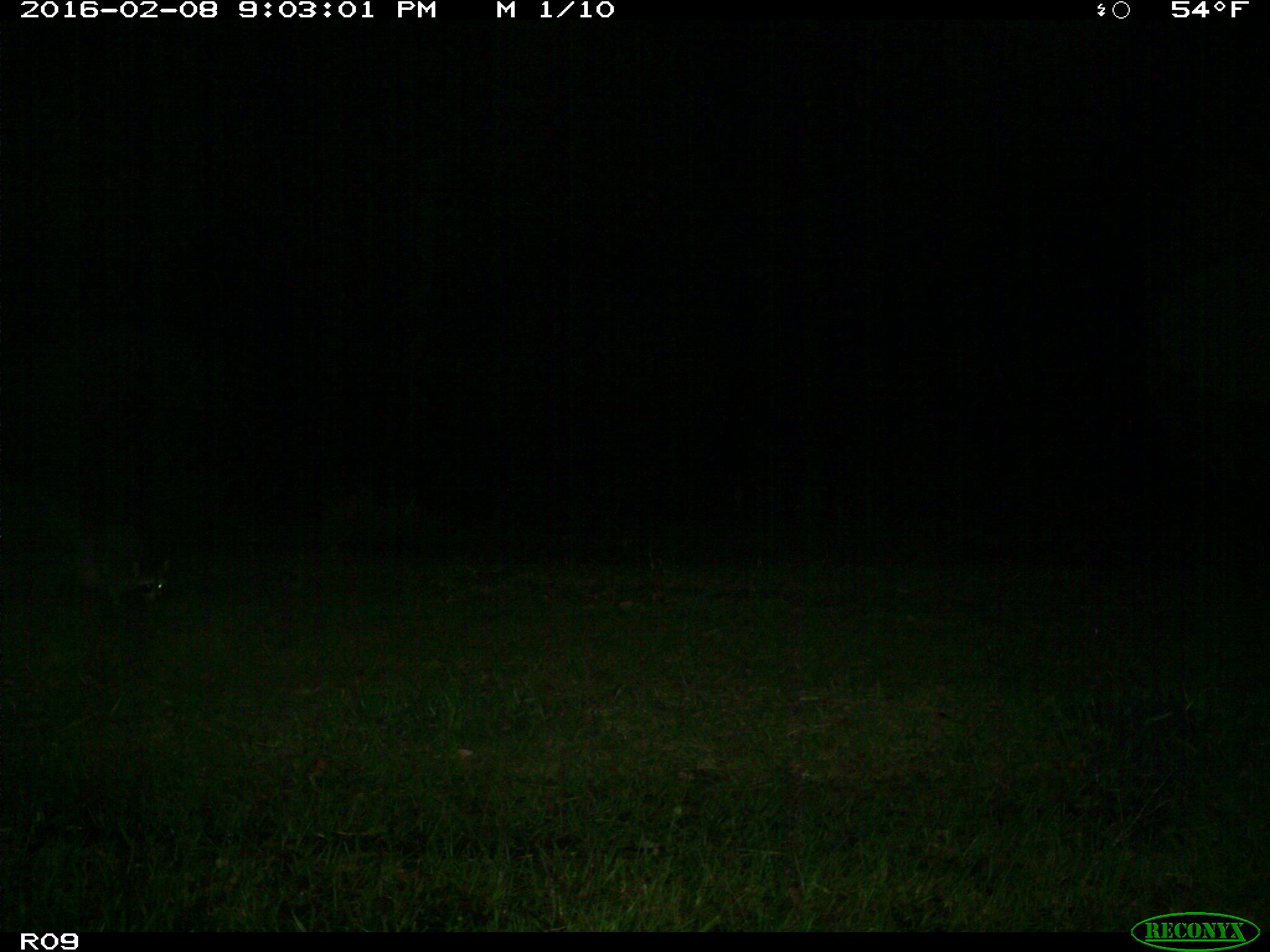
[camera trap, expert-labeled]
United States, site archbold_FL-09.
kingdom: Animalia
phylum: Chordata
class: Mammalia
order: Carnivora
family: Procyonidae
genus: Procyon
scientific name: Procyon lotor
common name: common raccoon